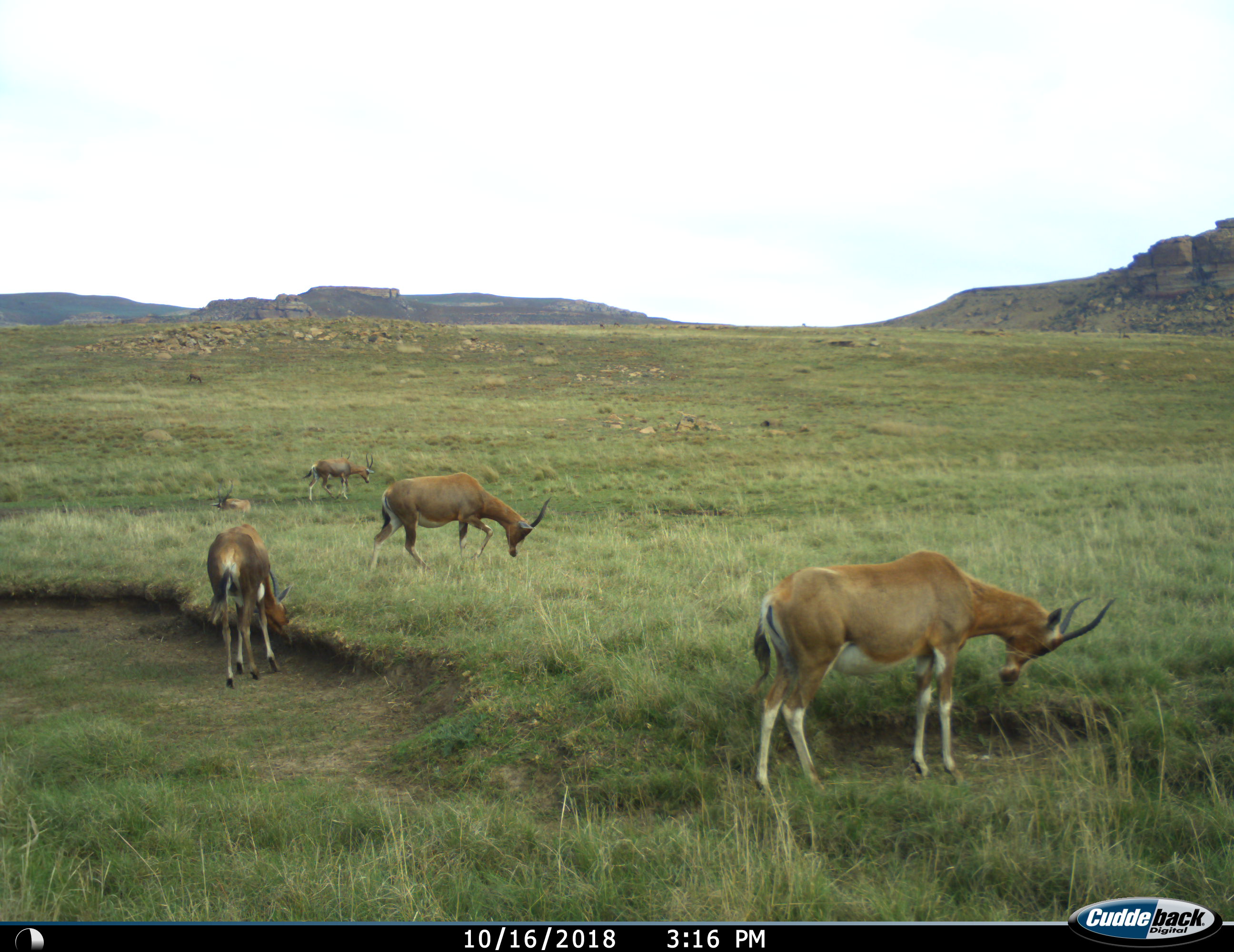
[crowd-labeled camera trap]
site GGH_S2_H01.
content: unidentified animal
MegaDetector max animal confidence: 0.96